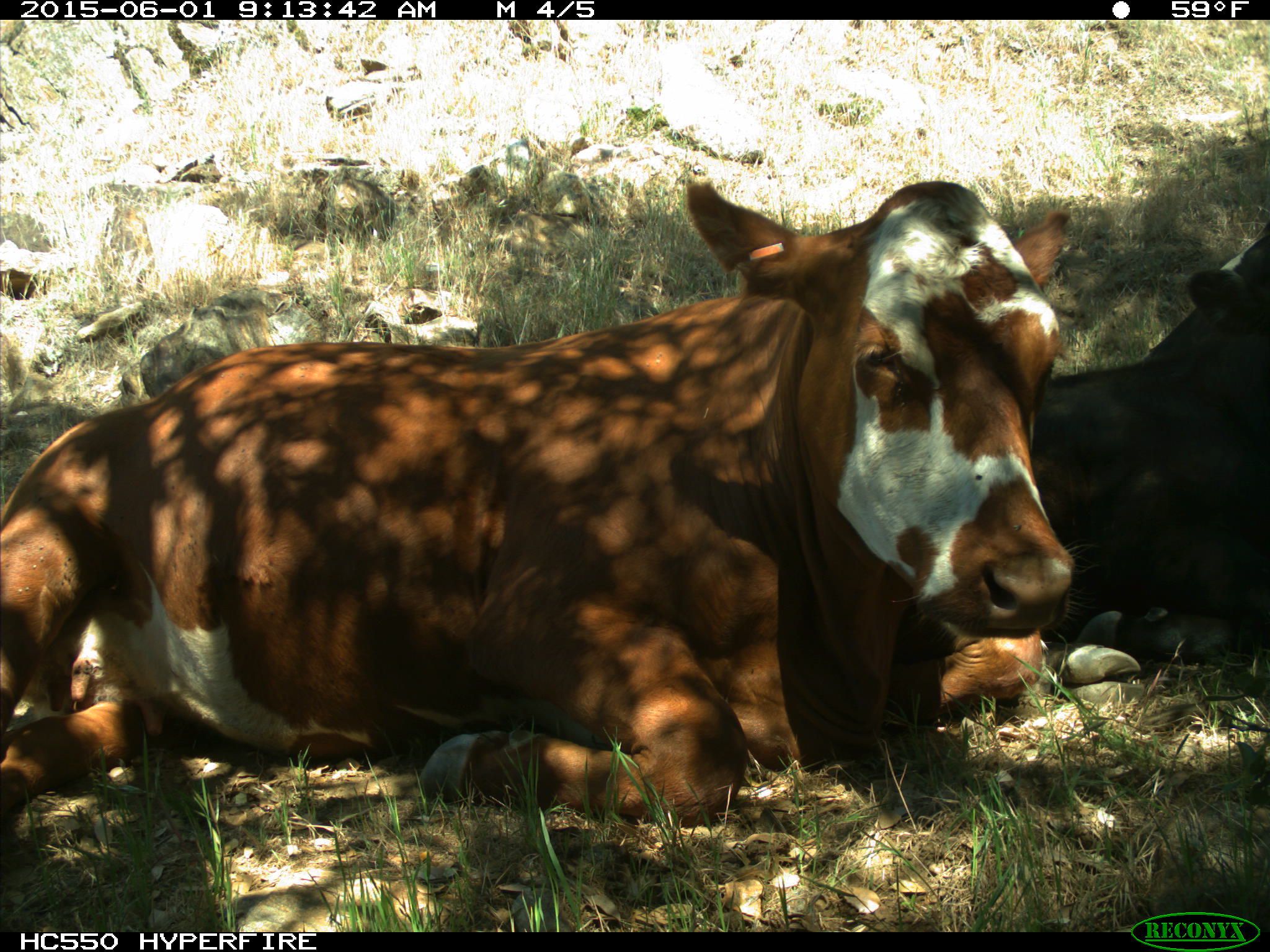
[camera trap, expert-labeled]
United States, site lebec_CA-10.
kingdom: Animalia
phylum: Chordata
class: Mammalia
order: Artiodactyla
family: Bovidae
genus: Bos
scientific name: Bos taurus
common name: domestic cow